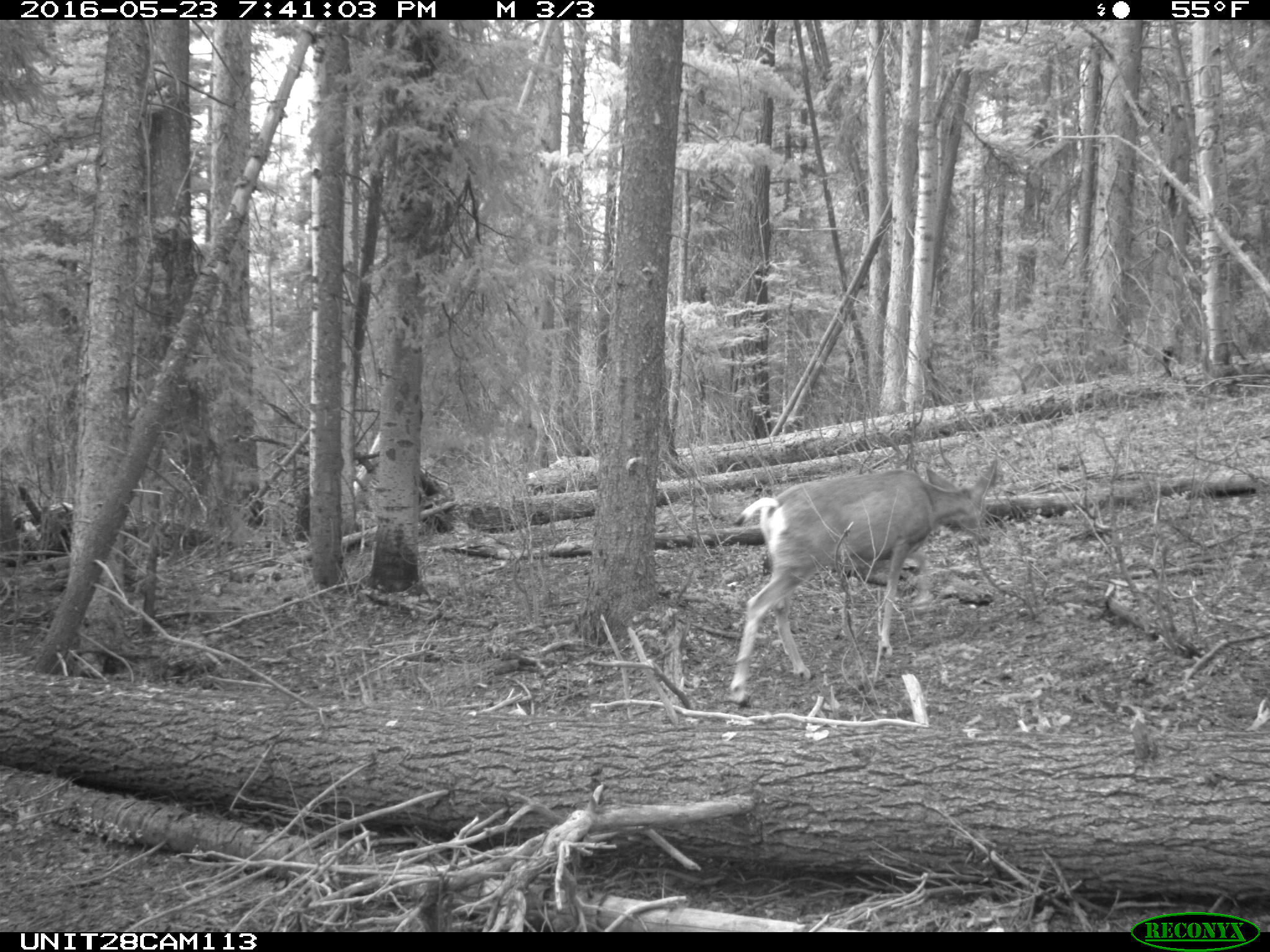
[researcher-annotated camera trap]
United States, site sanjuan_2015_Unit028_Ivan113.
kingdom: Animalia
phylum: Chordata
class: Mammalia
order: Artiodactyla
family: Cervidae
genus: Odocoileus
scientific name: Odocoileus hemionus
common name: mule deer